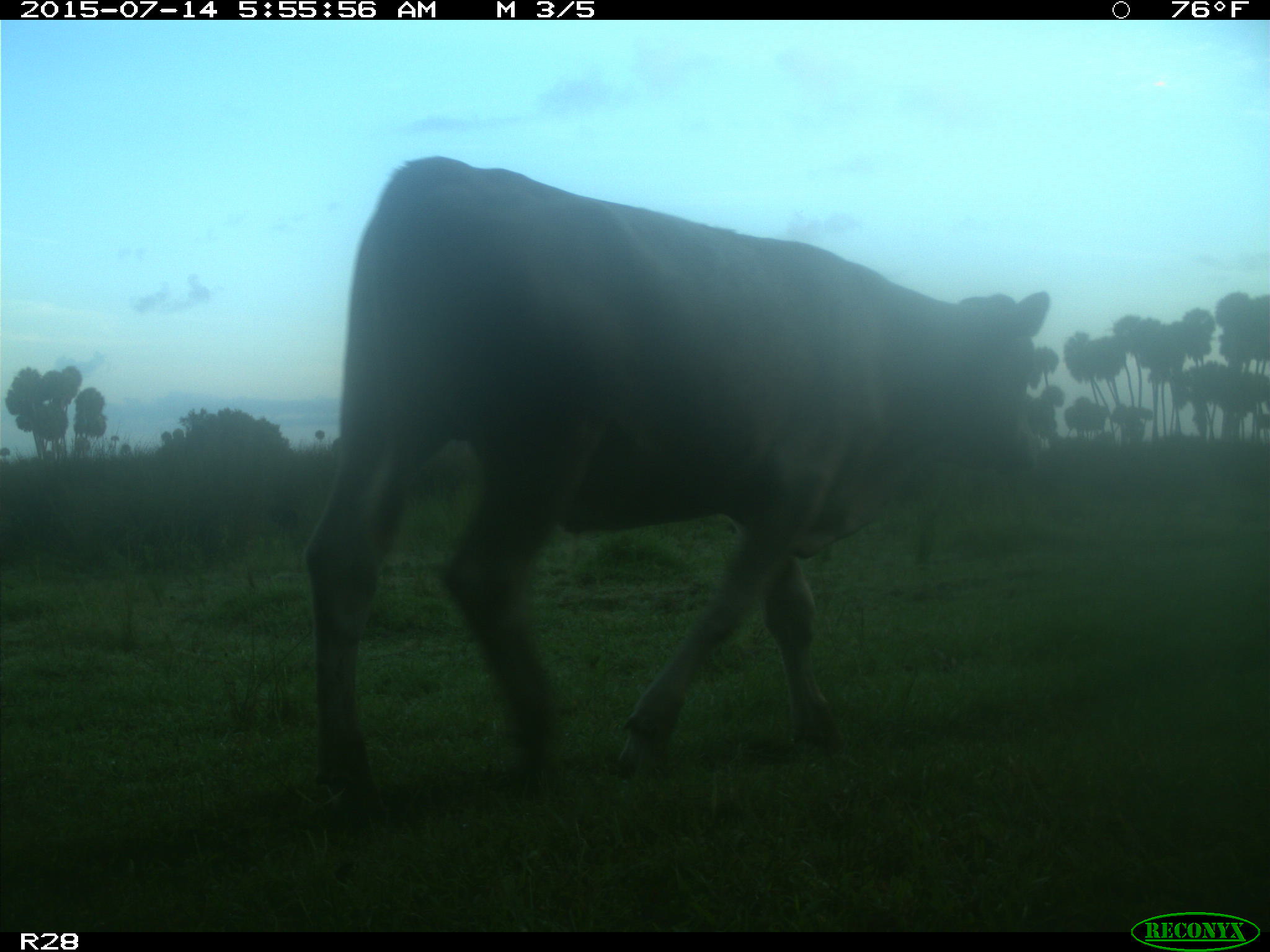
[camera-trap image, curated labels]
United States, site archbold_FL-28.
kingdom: Animalia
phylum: Chordata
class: Mammalia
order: Artiodactyla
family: Bovidae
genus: Bos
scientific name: Bos taurus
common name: domestic cow